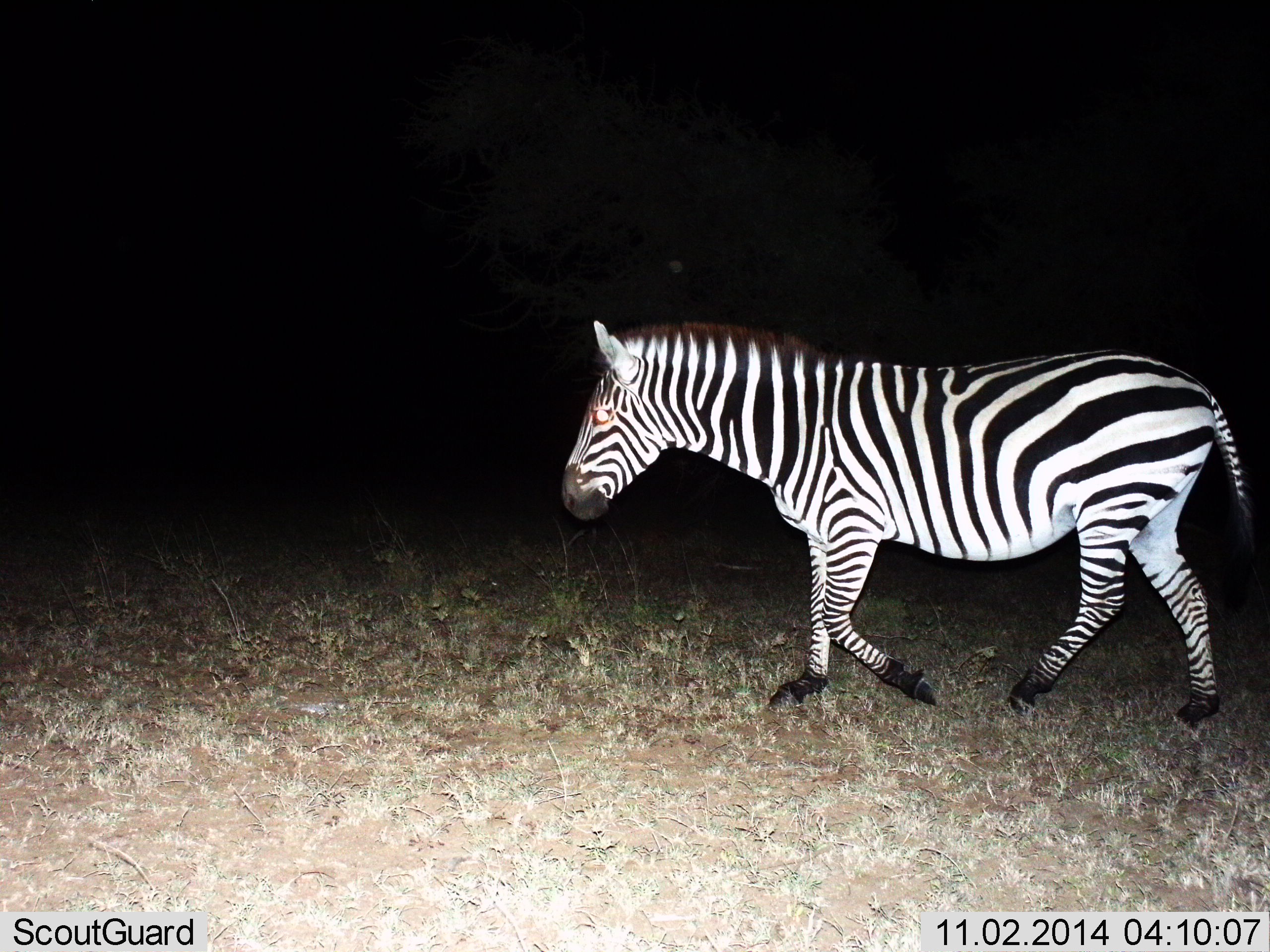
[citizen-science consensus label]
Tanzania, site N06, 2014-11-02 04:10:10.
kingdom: Animalia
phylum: Chordata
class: Mammalia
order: Perissodactyla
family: Equidae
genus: Equus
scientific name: Equus quagga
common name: plains zebra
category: zebra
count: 1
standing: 20%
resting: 0%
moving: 90%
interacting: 0%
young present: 0%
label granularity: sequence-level